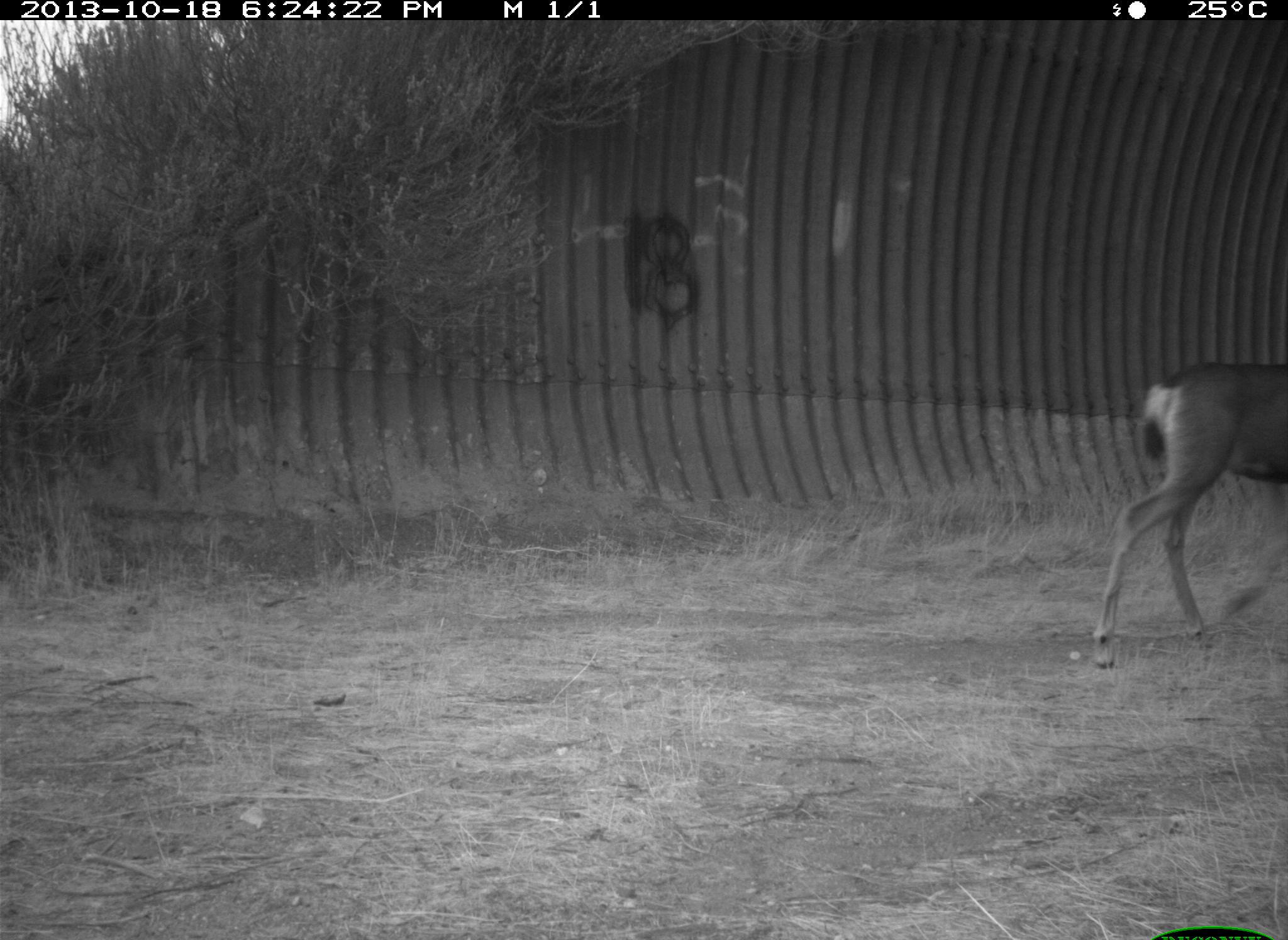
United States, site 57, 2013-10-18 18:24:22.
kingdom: Animalia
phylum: Chordata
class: Mammalia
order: Artiodactyla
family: Cervidae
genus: Odocoileus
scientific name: Odocoileus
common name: deer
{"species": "deer (Odocoileus)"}